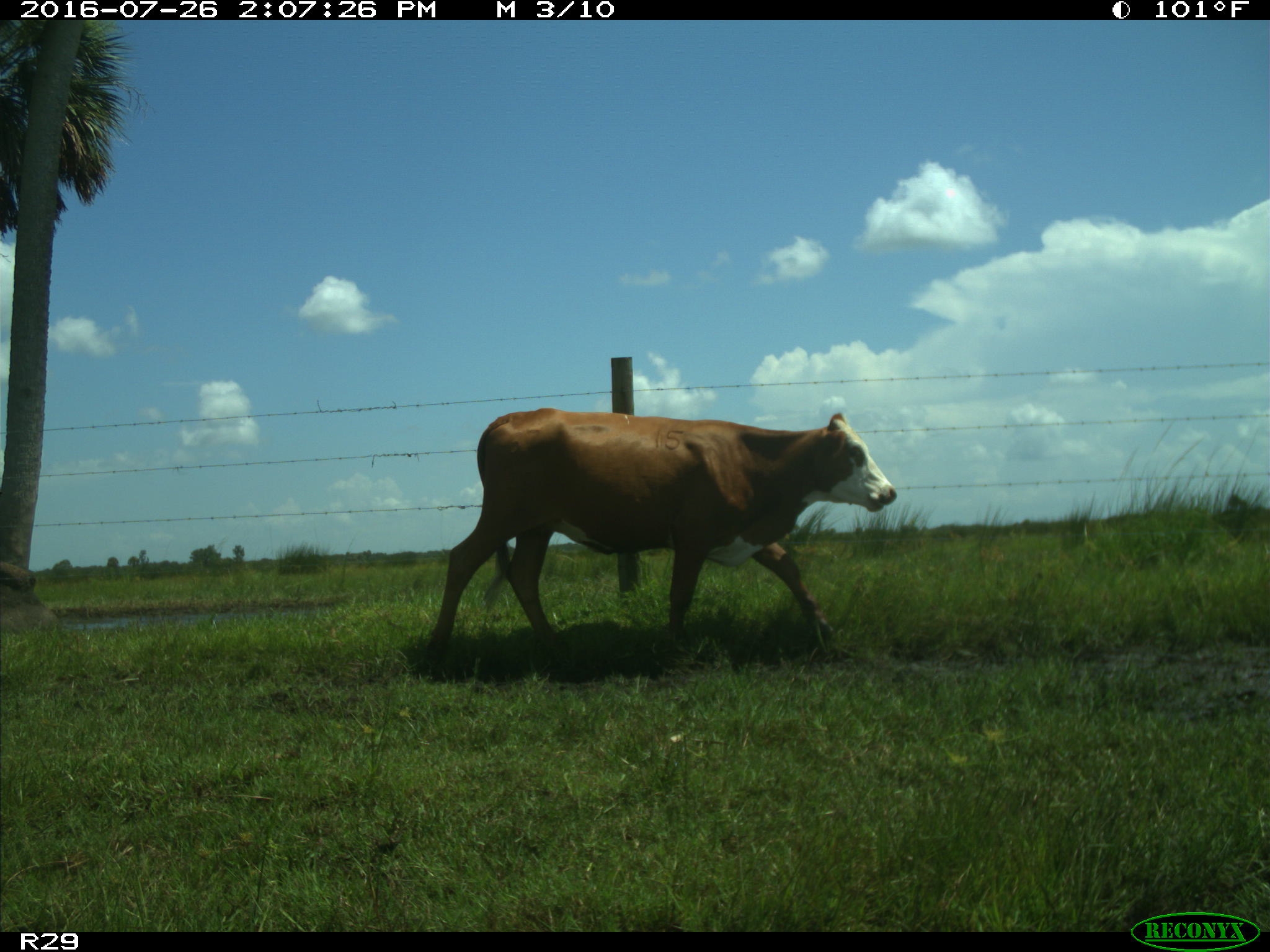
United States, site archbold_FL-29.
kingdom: Animalia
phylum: Chordata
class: Mammalia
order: Artiodactyla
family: Bovidae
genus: Bos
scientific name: Bos taurus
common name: domestic cow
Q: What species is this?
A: Bos taurus (domestic cow).